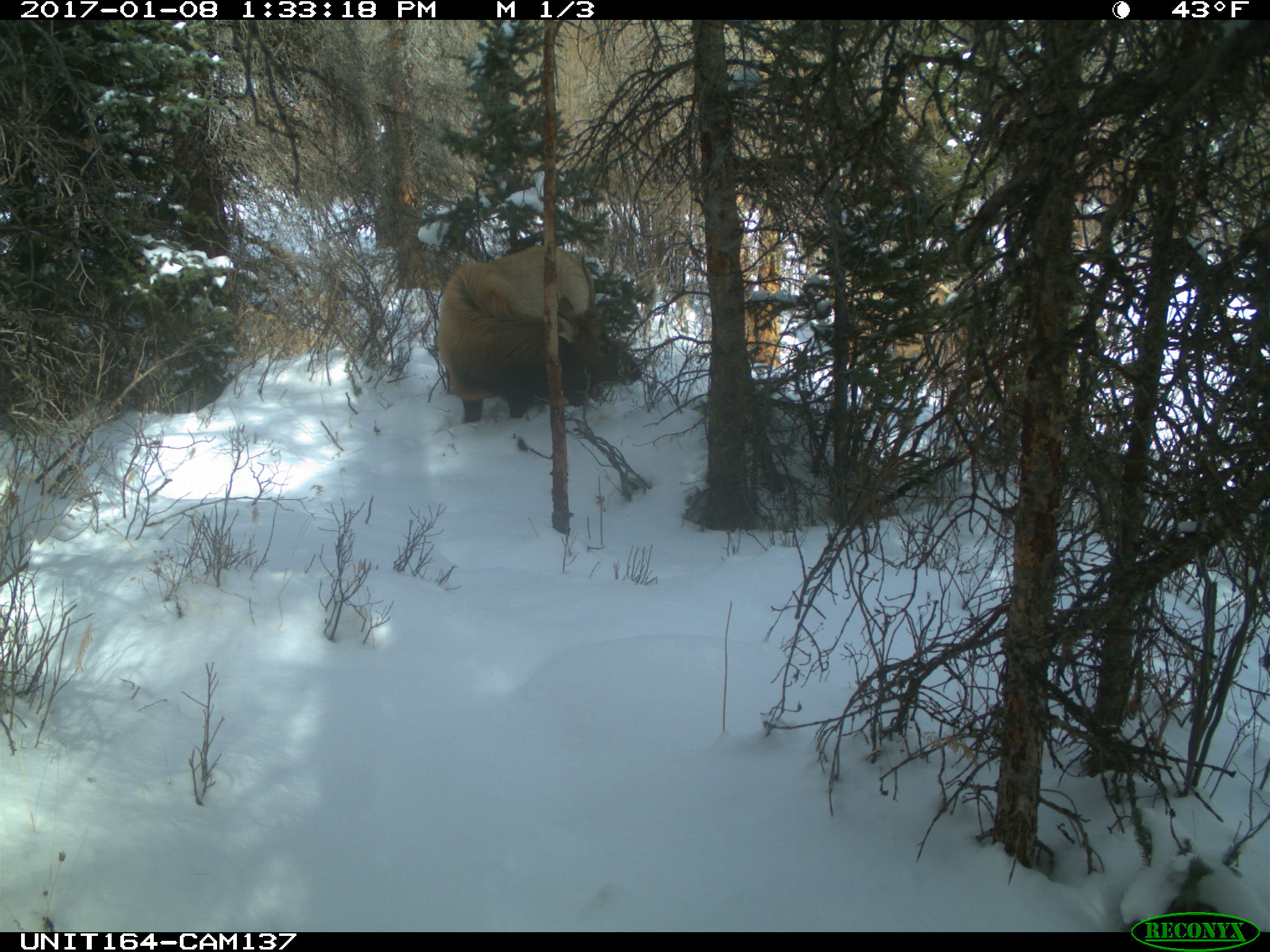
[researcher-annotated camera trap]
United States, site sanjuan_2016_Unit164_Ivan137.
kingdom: Animalia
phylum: Chordata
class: Mammalia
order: Artiodactyla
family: Cervidae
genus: Cervus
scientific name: Cervus elaphus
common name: red deer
Cervus elaphus (red deer).